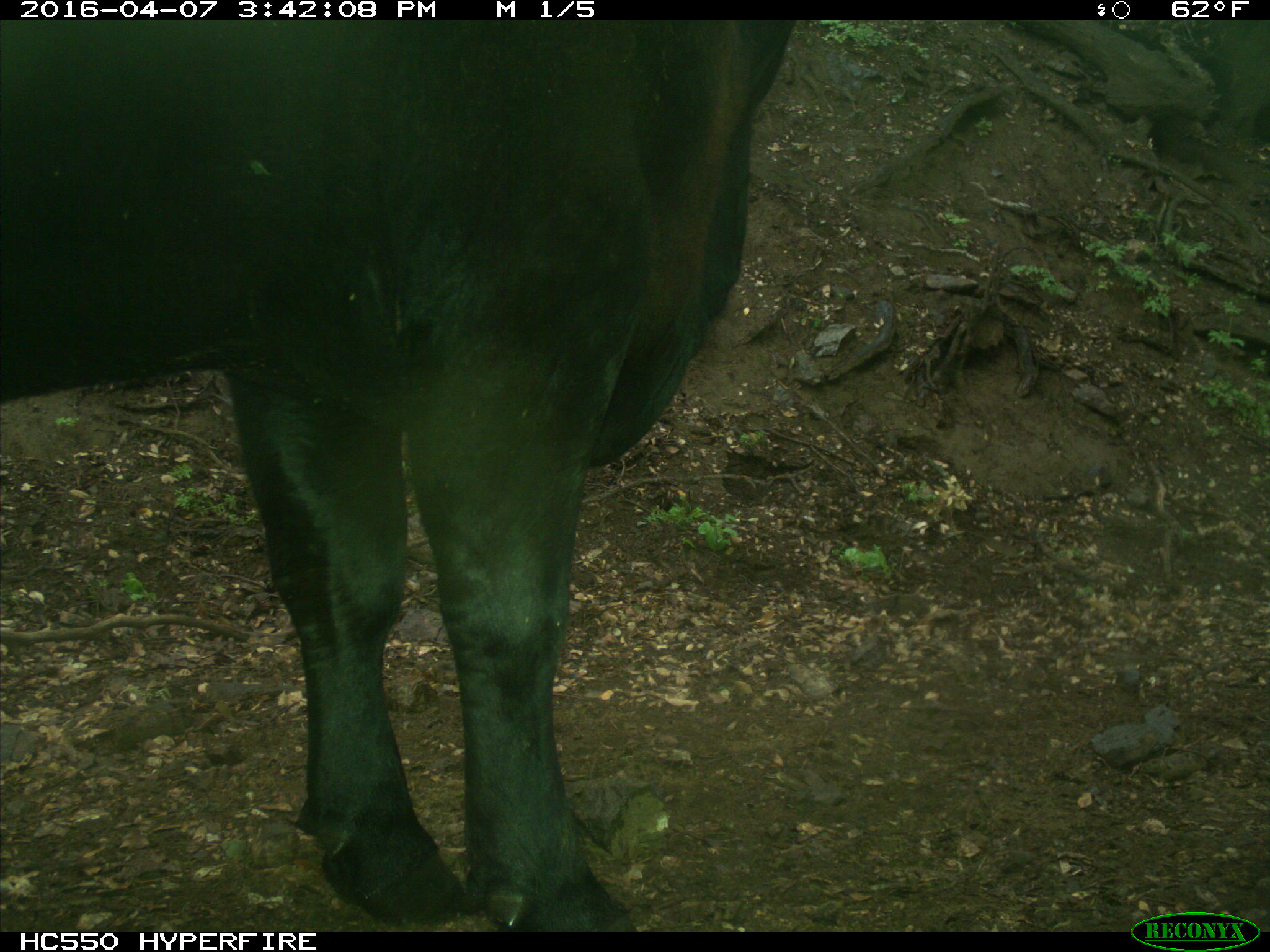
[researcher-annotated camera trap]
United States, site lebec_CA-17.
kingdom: Animalia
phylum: Chordata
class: Mammalia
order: Artiodactyla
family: Bovidae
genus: Bos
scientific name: Bos taurus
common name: domestic cow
Bos taurus (domestic cow).